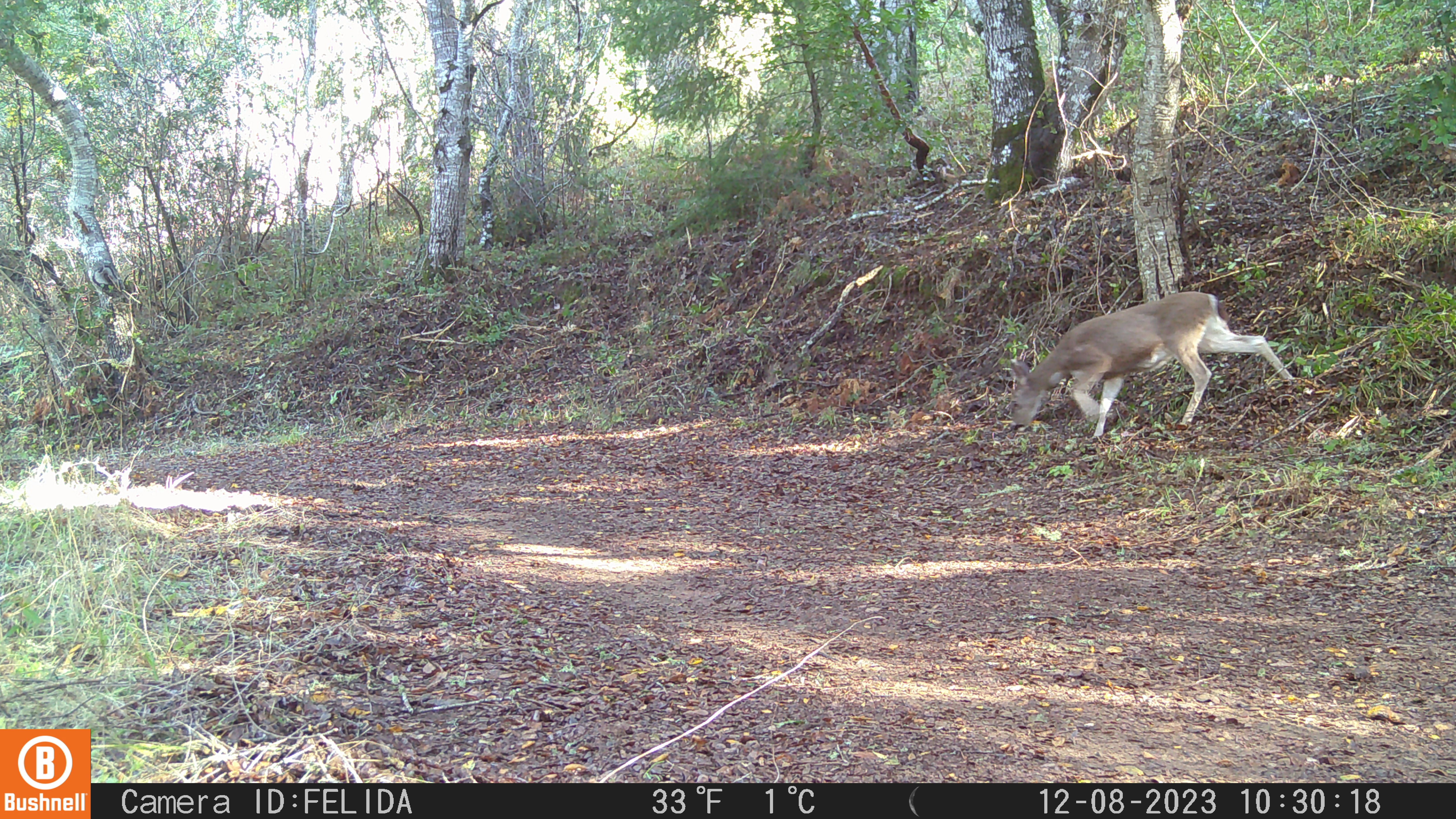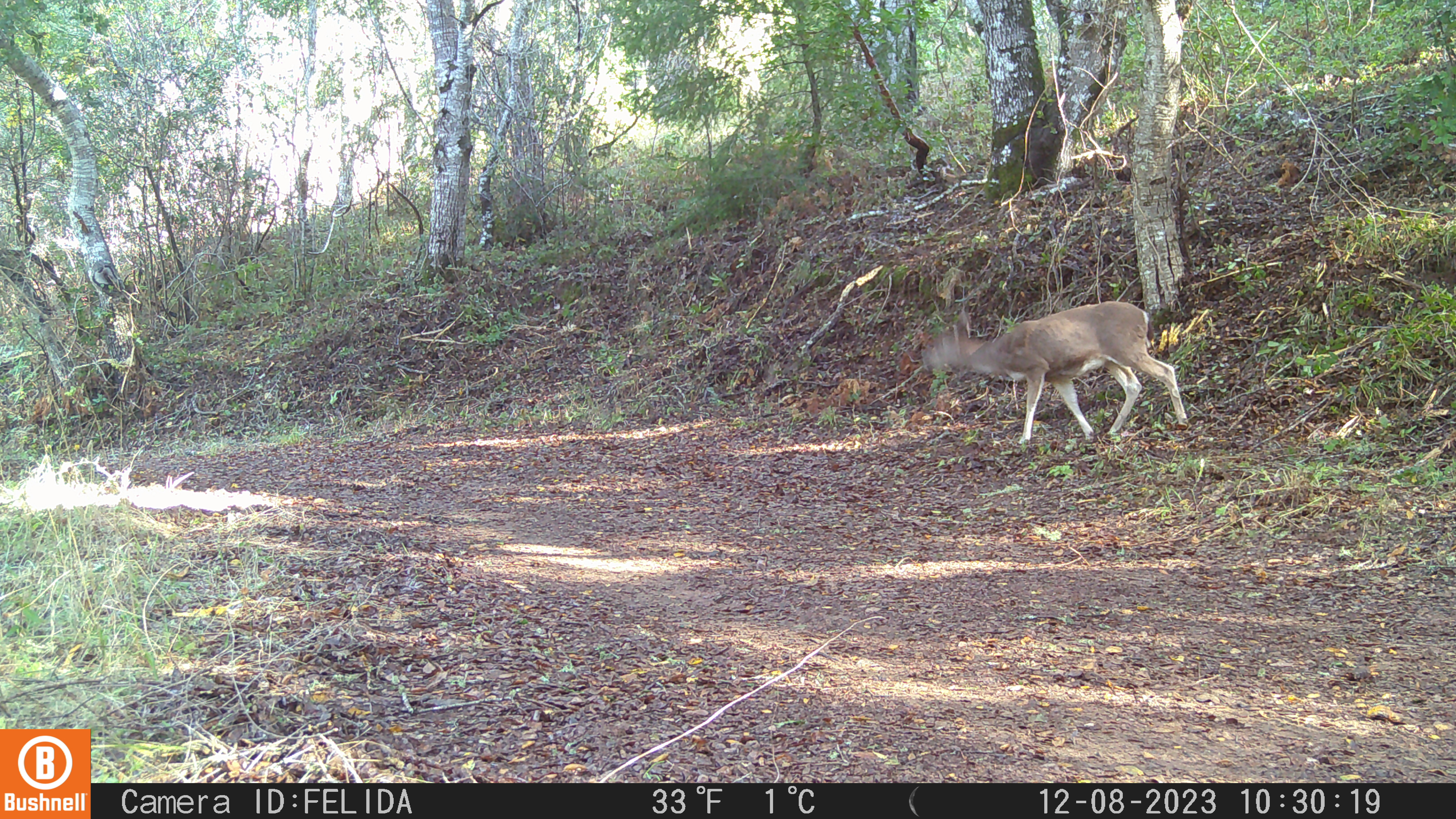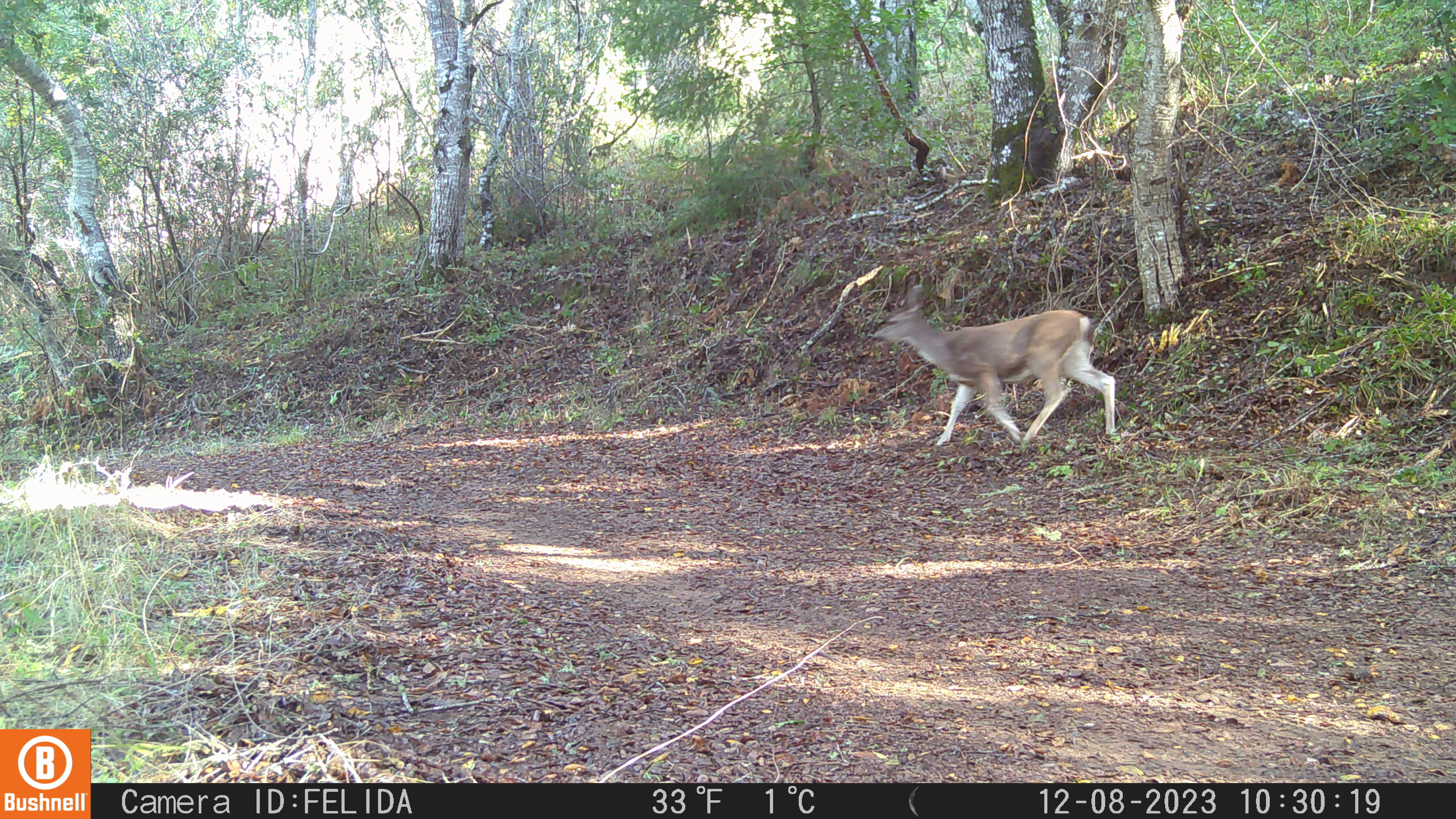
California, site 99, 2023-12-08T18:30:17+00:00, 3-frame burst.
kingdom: Animalia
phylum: Chordata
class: Mammalia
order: Artiodactyla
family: Cervidae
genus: Odocoileus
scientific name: Odocoileus hemionus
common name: mule deer